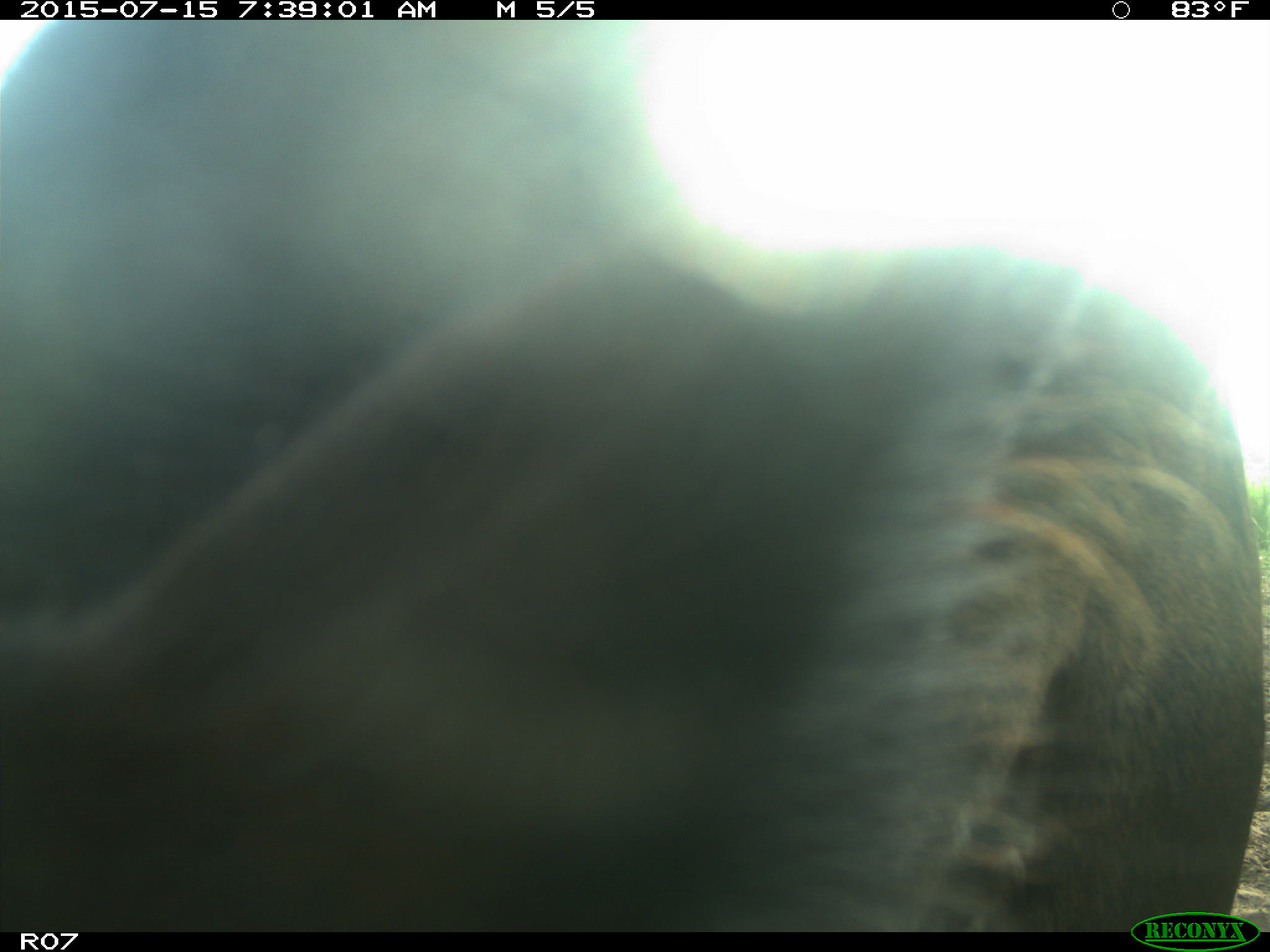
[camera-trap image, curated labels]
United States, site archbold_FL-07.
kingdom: Animalia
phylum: Chordata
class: Mammalia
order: Artiodactyla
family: Bovidae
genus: Bos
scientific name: Bos taurus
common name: domestic cow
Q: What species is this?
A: Bos taurus (domestic cow).